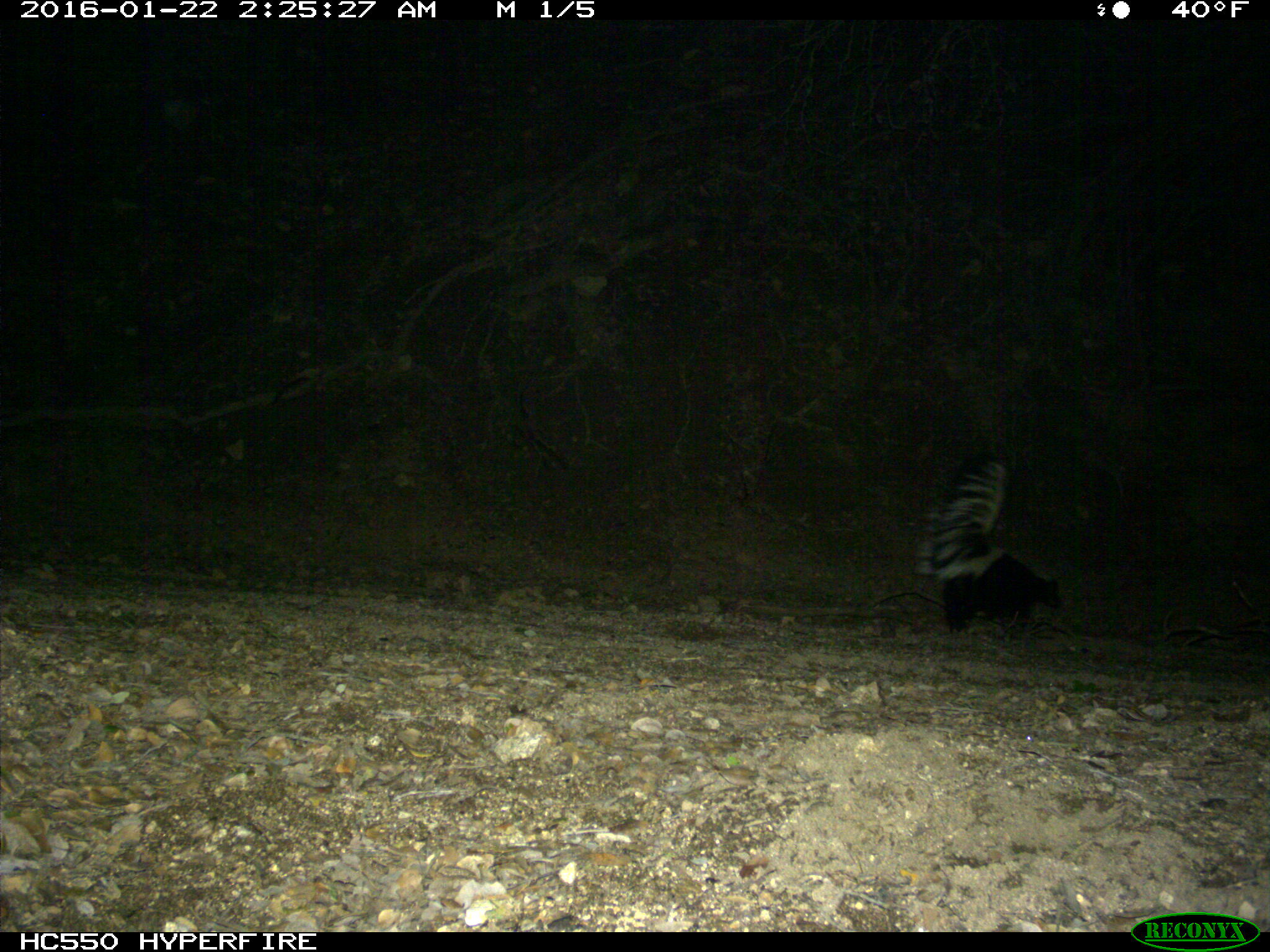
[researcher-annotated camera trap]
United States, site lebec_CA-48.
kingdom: Animalia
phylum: Chordata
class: Mammalia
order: Carnivora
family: Mephitidae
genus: Mephitis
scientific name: Mephitis mephitis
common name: striped skunk